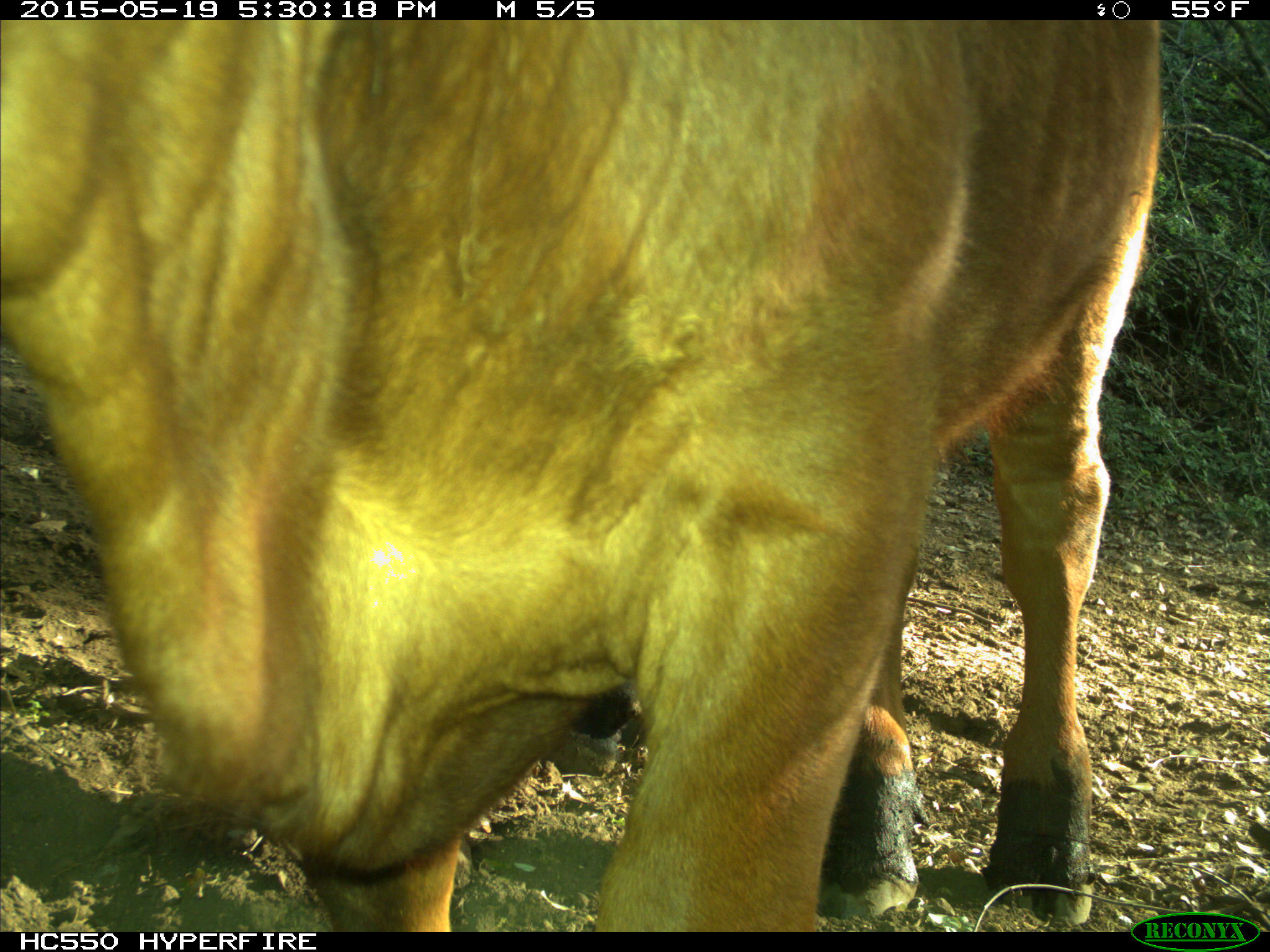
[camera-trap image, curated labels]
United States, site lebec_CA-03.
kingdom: Animalia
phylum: Chordata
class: Mammalia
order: Artiodactyla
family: Bovidae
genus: Bos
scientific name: Bos taurus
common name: domestic cow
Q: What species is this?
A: Bos taurus (domestic cow).